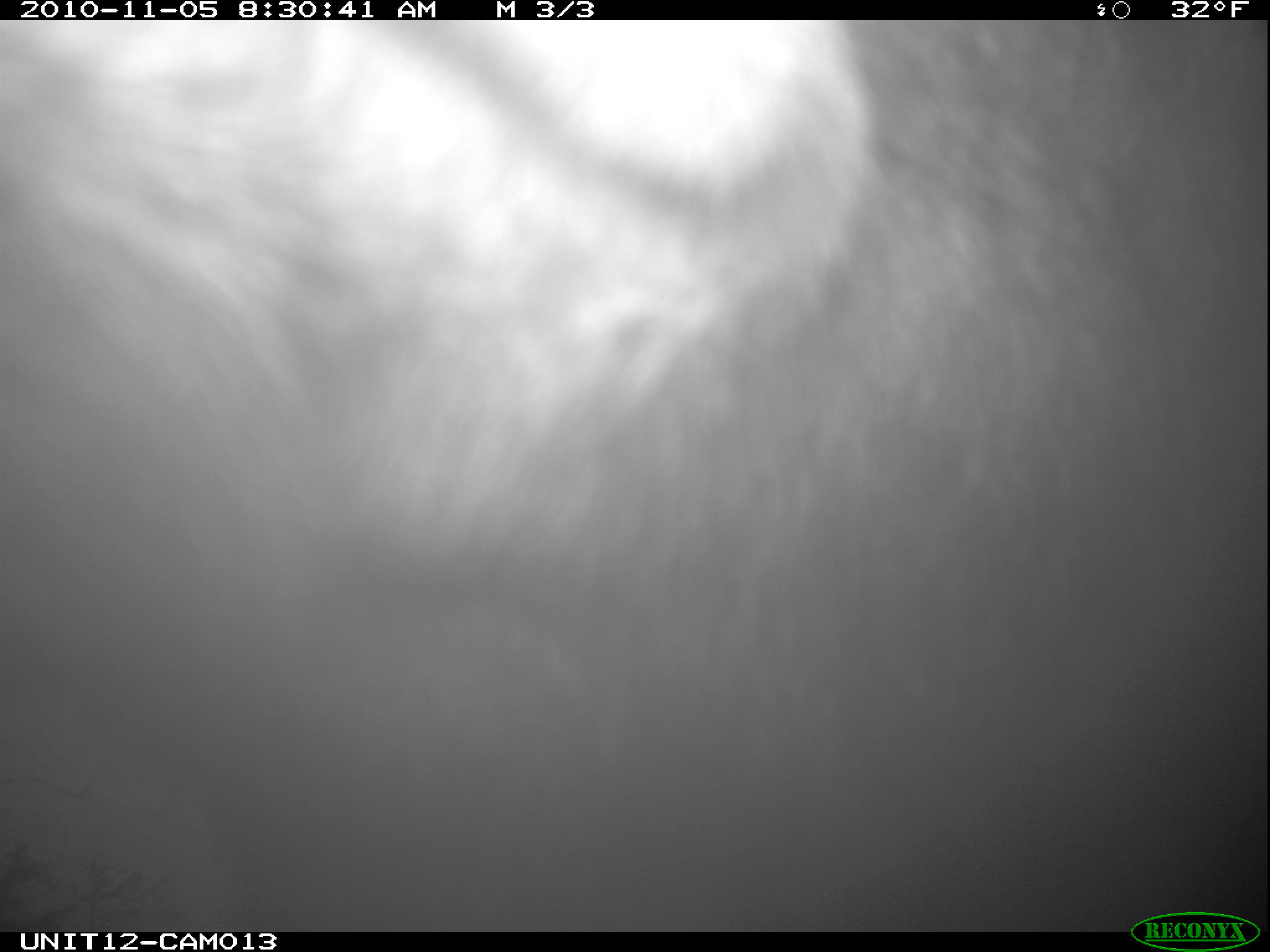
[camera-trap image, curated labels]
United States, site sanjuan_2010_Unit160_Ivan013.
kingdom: Animalia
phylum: Chordata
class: Mammalia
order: Artiodactyla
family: Cervidae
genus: Alces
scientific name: Alces alces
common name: moose